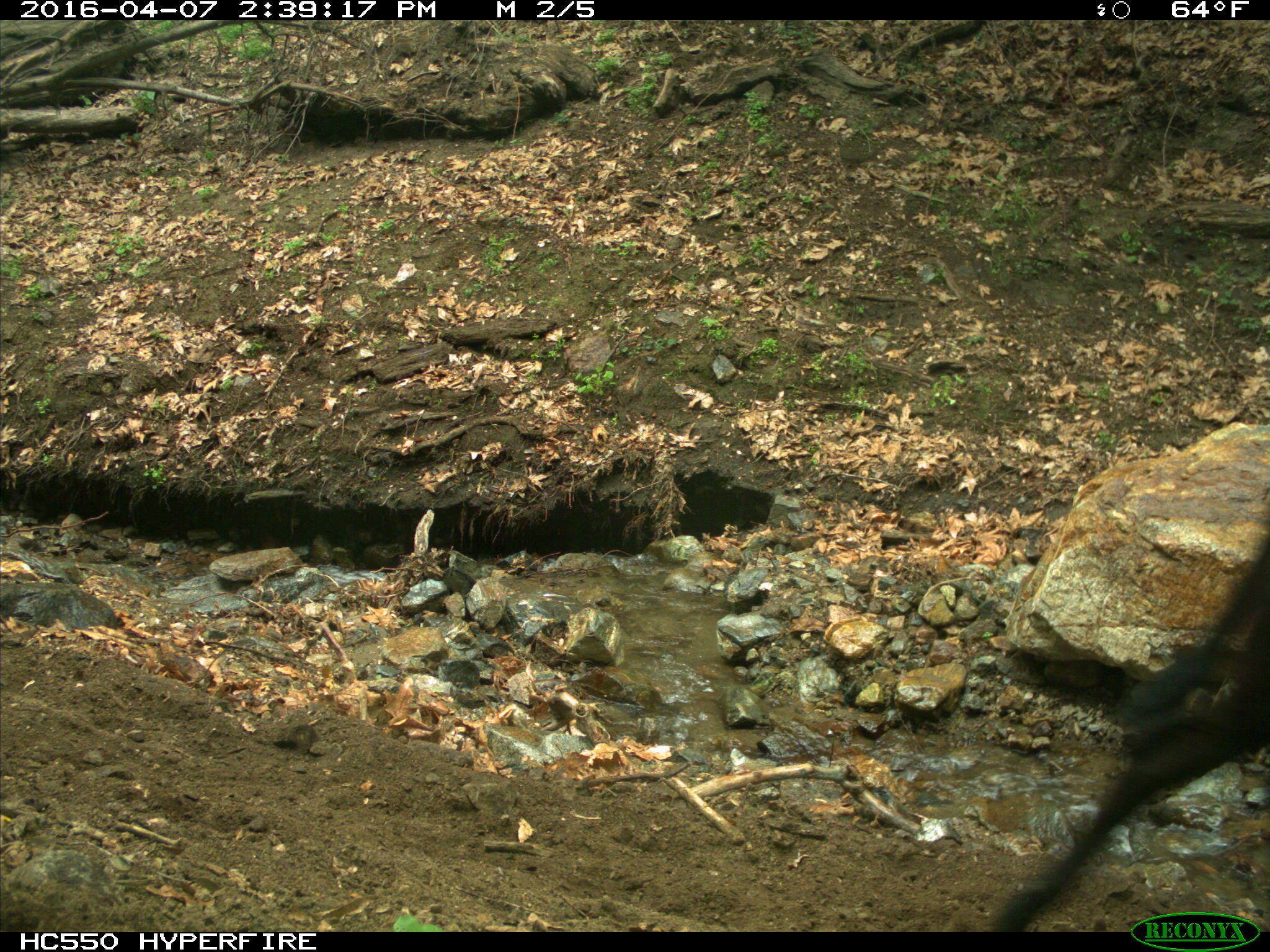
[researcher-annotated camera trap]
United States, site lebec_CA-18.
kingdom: Animalia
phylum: Chordata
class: Mammalia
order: Artiodactyla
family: Bovidae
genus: Bos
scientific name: Bos taurus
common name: domestic cow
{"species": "Bos taurus (domestic cow)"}